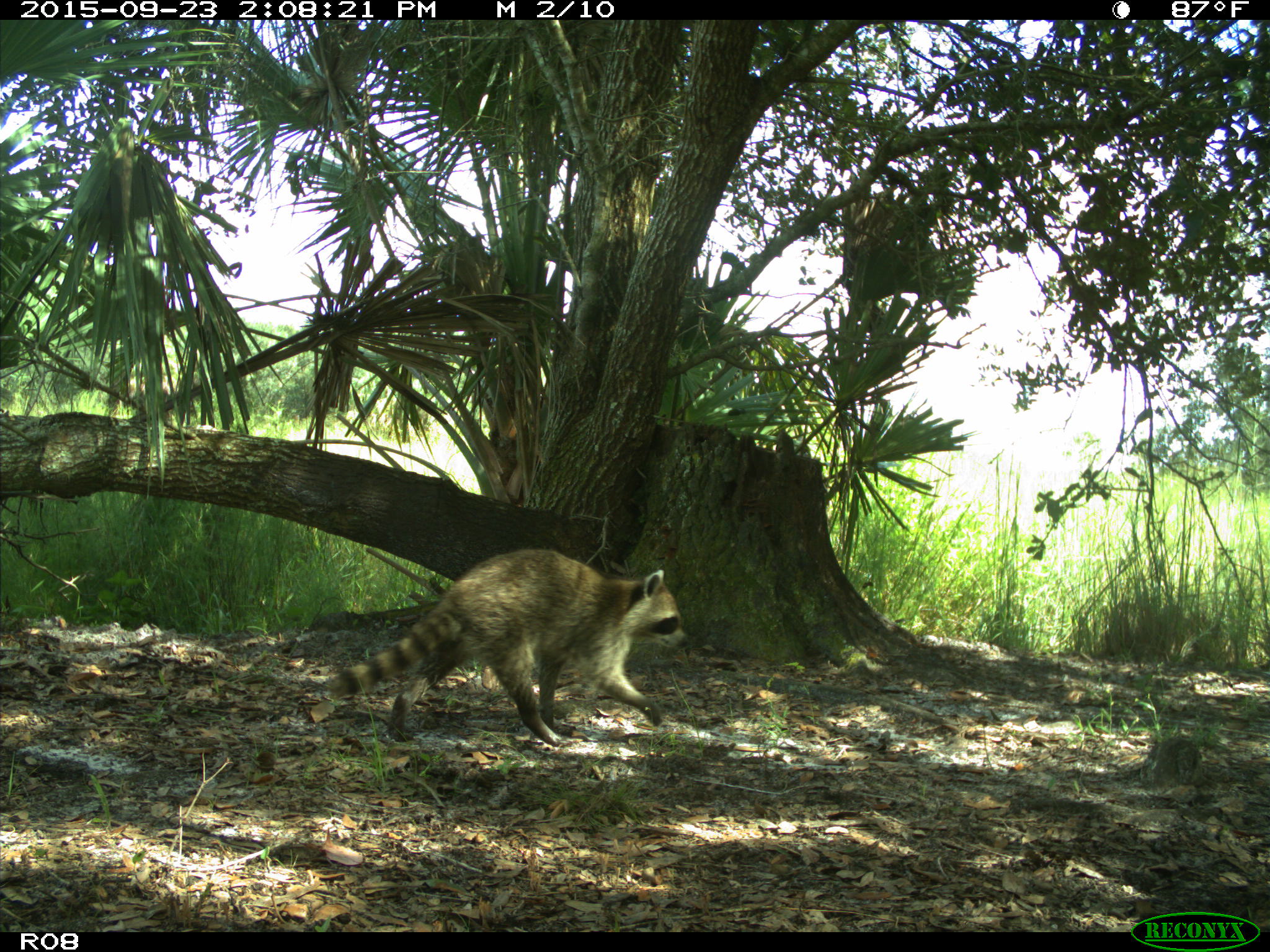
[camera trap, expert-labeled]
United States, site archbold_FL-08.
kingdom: Animalia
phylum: Chordata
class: Mammalia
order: Carnivora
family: Procyonidae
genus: Procyon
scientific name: Procyon lotor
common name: common raccoon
Procyon lotor (common raccoon).